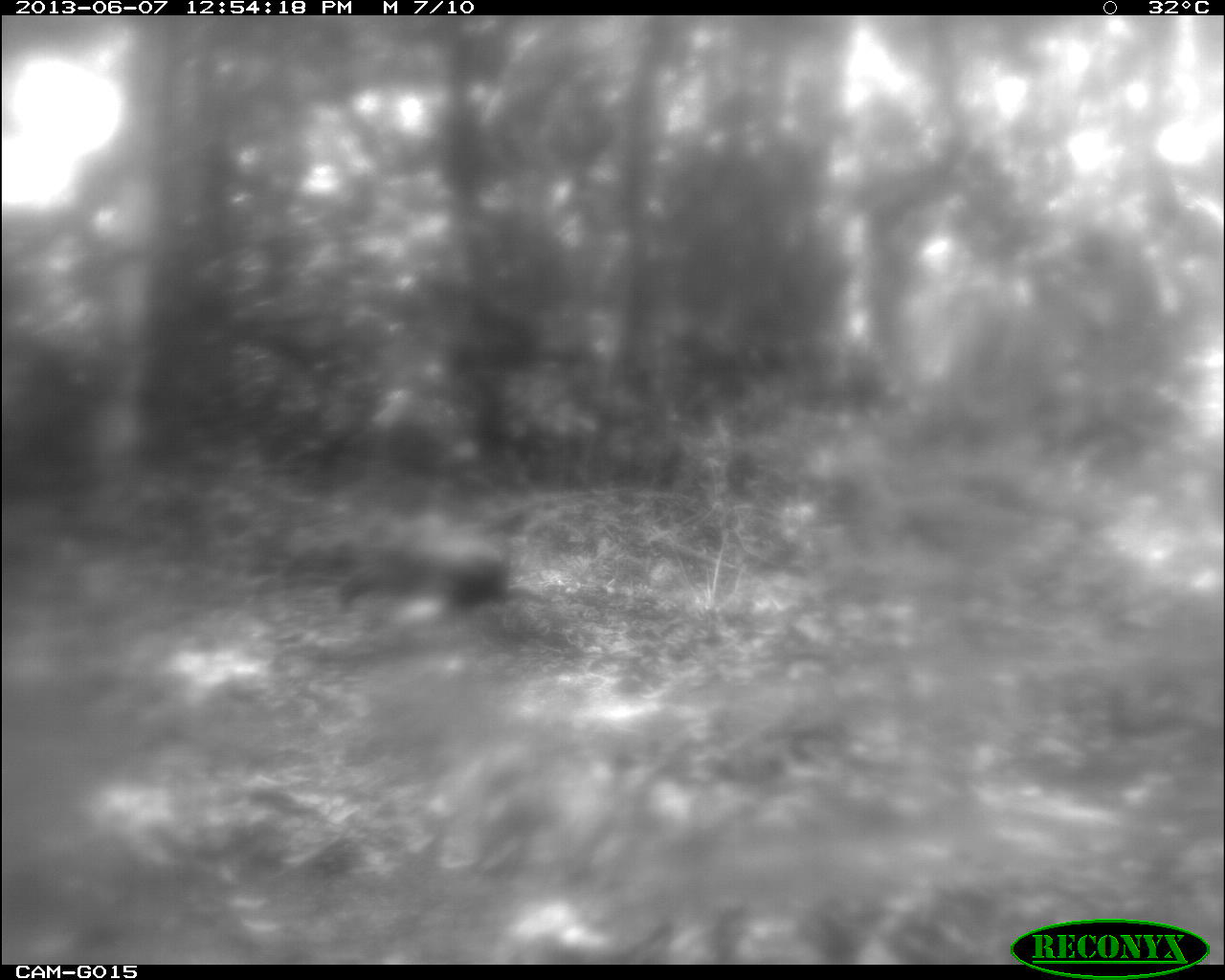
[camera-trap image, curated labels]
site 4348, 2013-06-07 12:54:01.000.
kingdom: Animalia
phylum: Chordata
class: Aves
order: Galliformes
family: Phasianidae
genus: Meleagris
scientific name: Meleagris ocellata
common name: ocellated turkey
Meleagris ocellata (ocellated turkey), count 1.